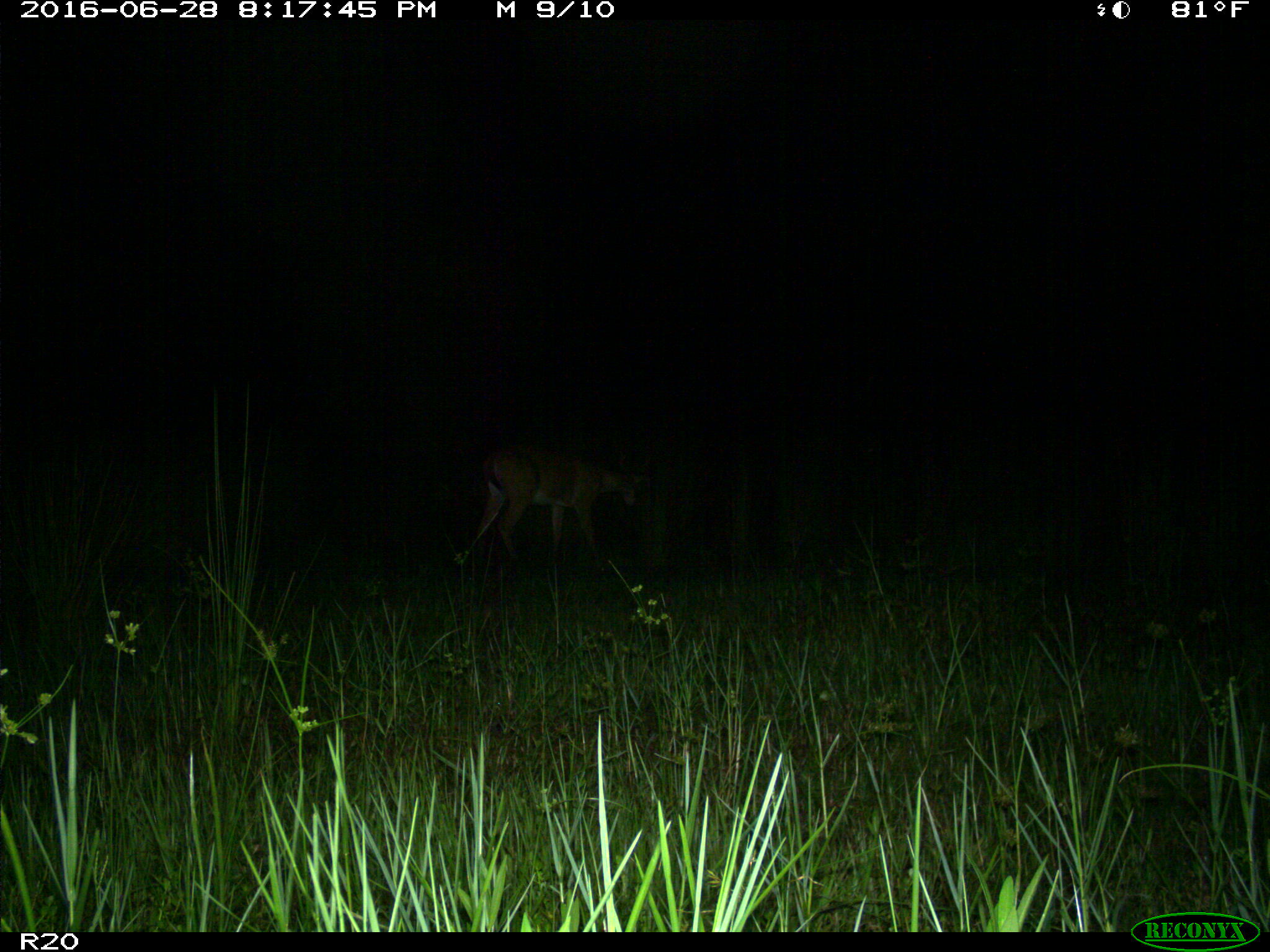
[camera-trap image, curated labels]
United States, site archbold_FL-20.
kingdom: Animalia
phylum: Chordata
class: Mammalia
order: Artiodactyla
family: Cervidae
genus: Odocoileus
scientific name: Odocoileus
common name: deer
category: unidentified deer